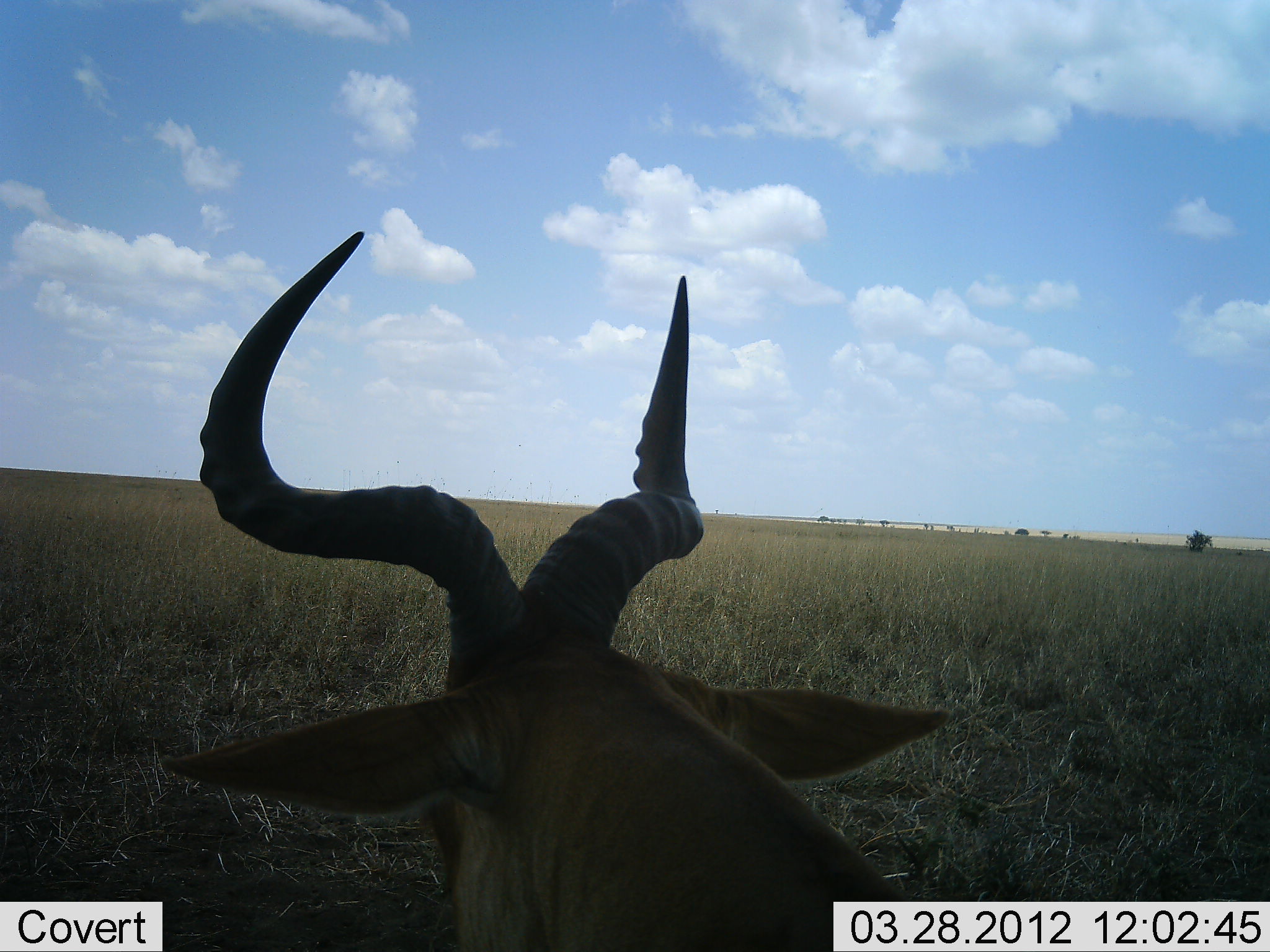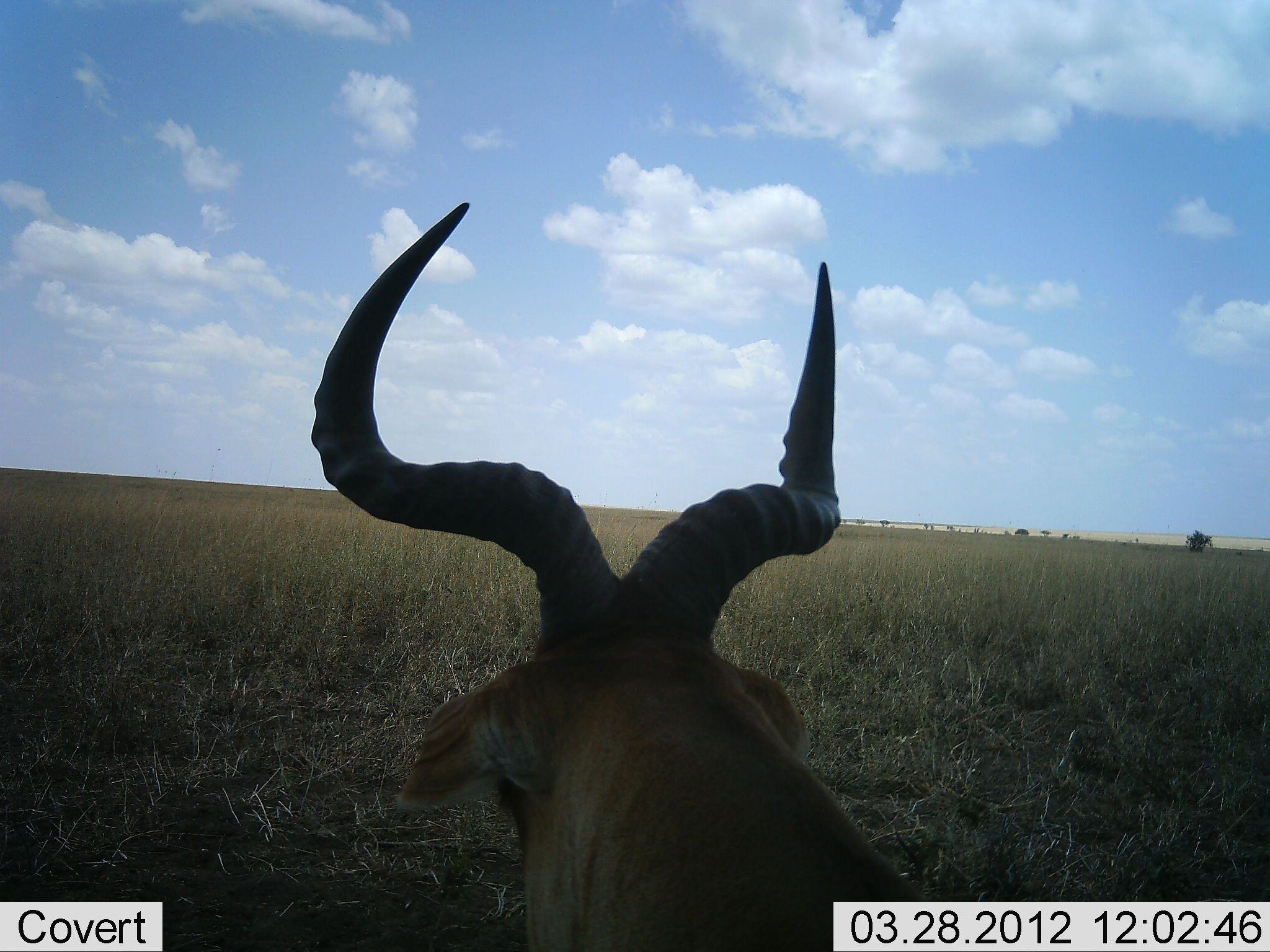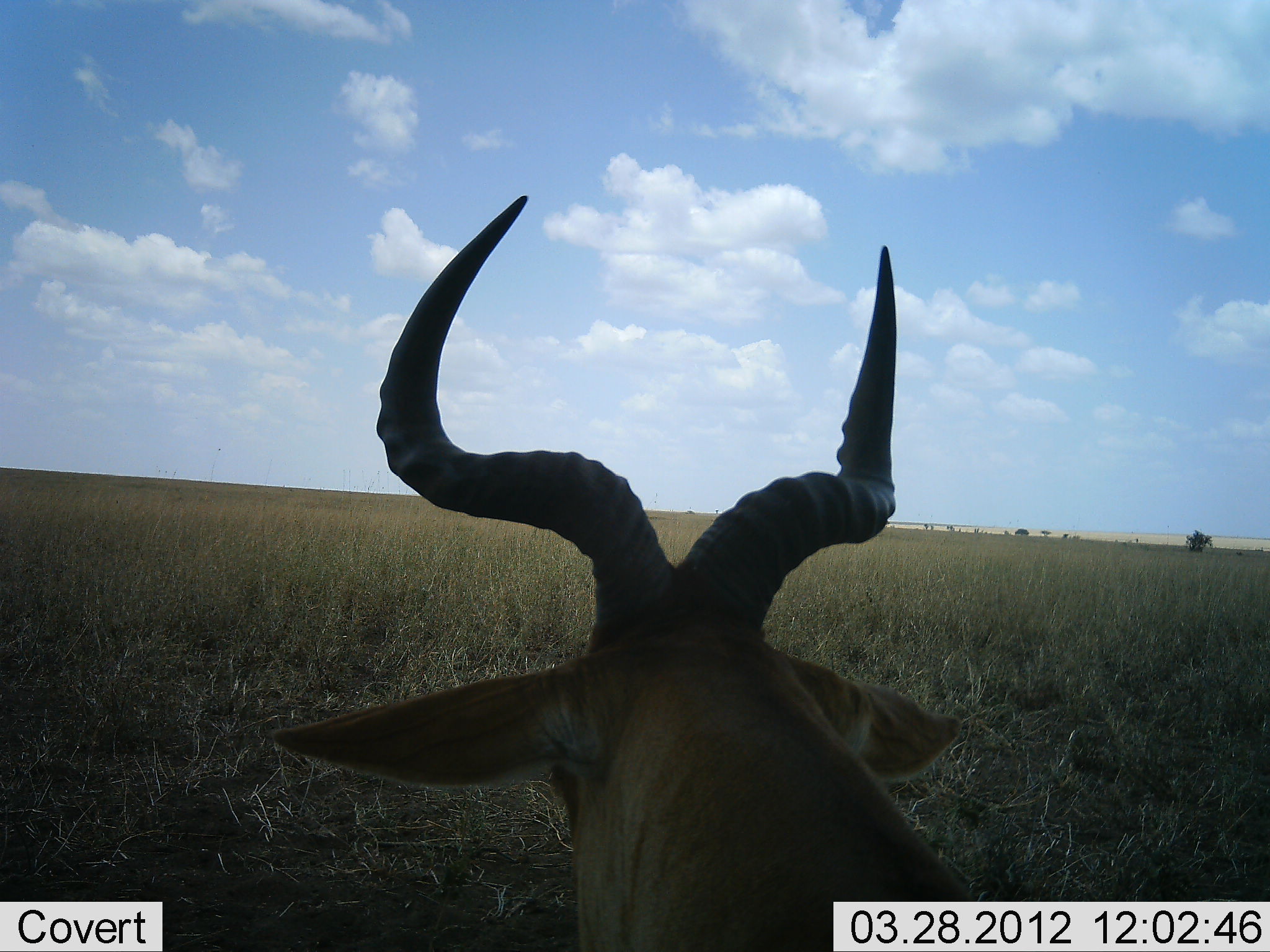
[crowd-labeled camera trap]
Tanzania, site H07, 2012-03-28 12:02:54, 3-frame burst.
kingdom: Animalia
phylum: Chordata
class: Mammalia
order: Artiodactyla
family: Bovidae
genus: Alcelaphus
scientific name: Alcelaphus buselaphus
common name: hartebeest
Hartebeest (Alcelaphus buselaphus), count 1. Behavior (volunteer vote fractions): standing 50%, resting 50%, moving 0%, interacting 0%. Young present (vote fraction): 0%. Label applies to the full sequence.